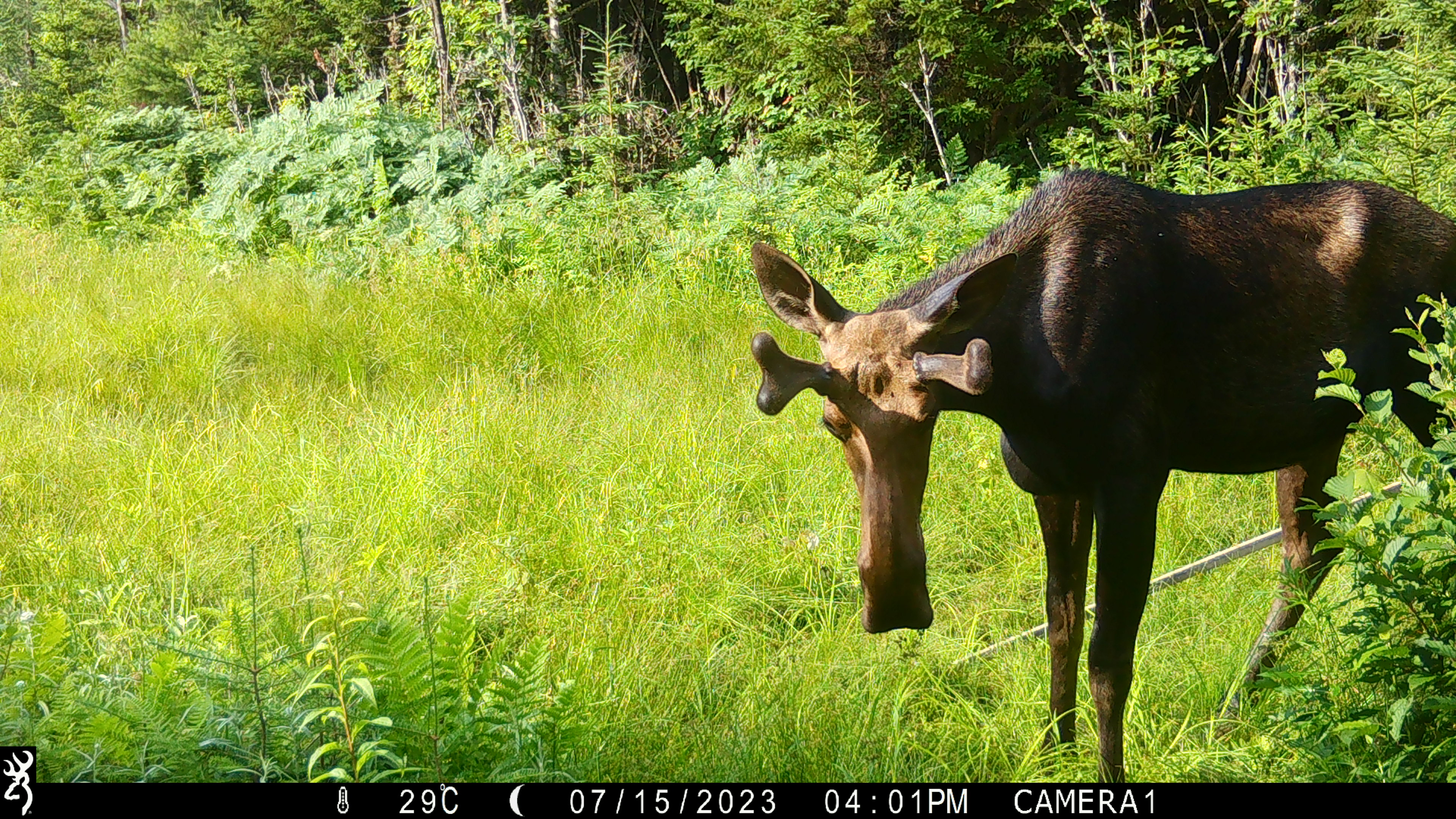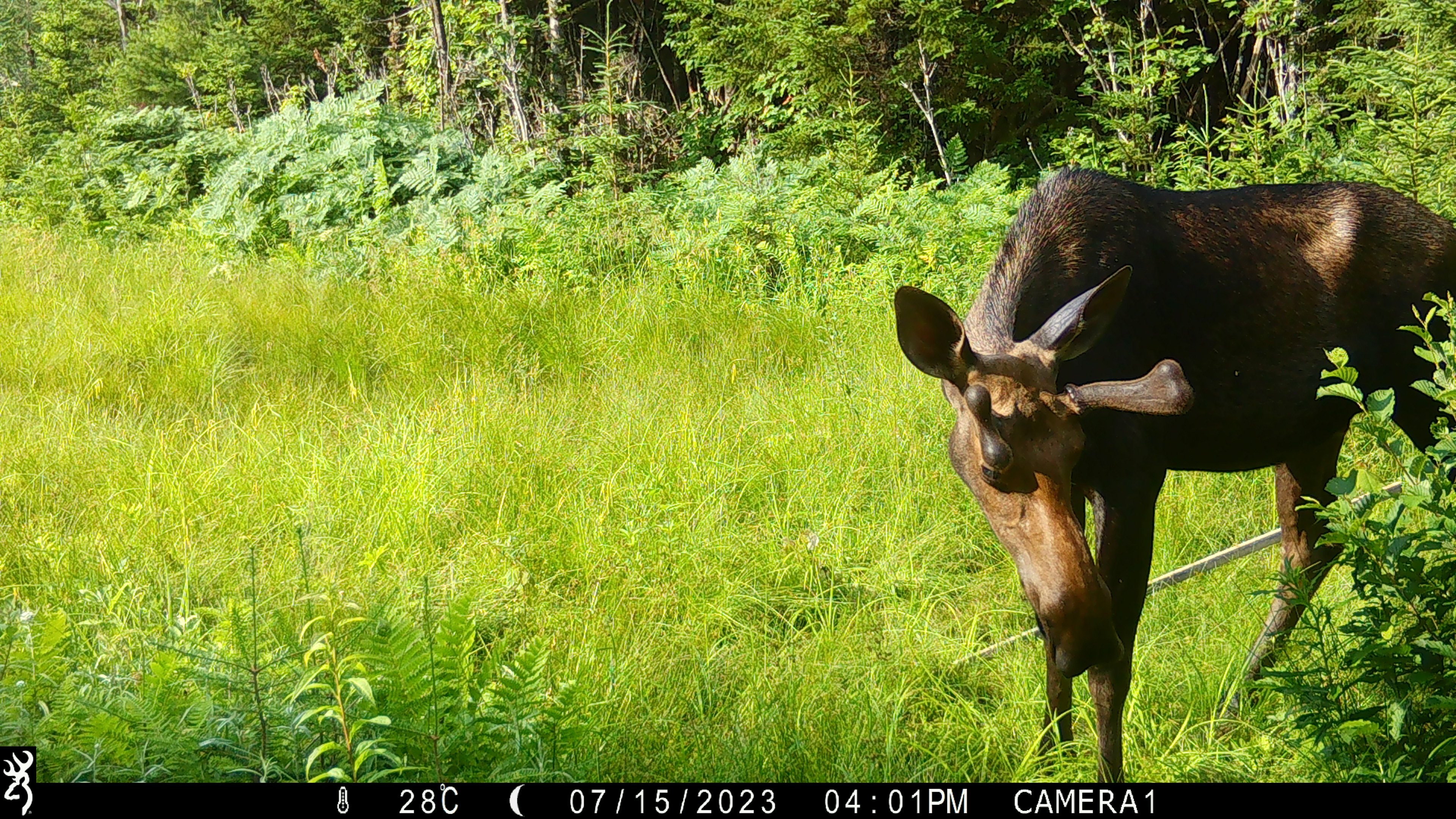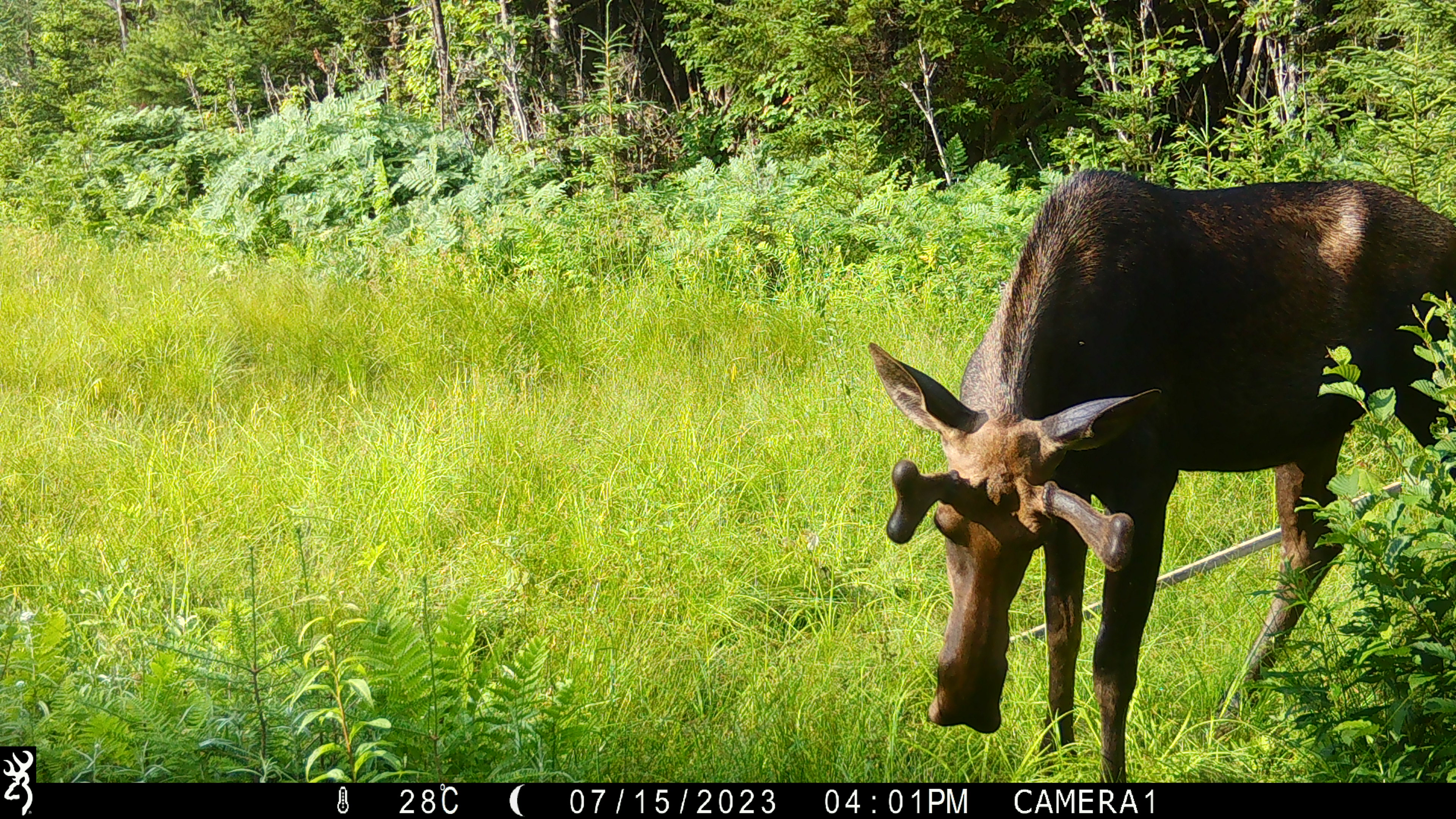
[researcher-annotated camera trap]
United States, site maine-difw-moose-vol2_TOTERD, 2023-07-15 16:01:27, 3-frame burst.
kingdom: Animalia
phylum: Chordata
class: Mammalia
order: Artiodactyla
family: Cervidae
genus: Alces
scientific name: Alces alces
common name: moose